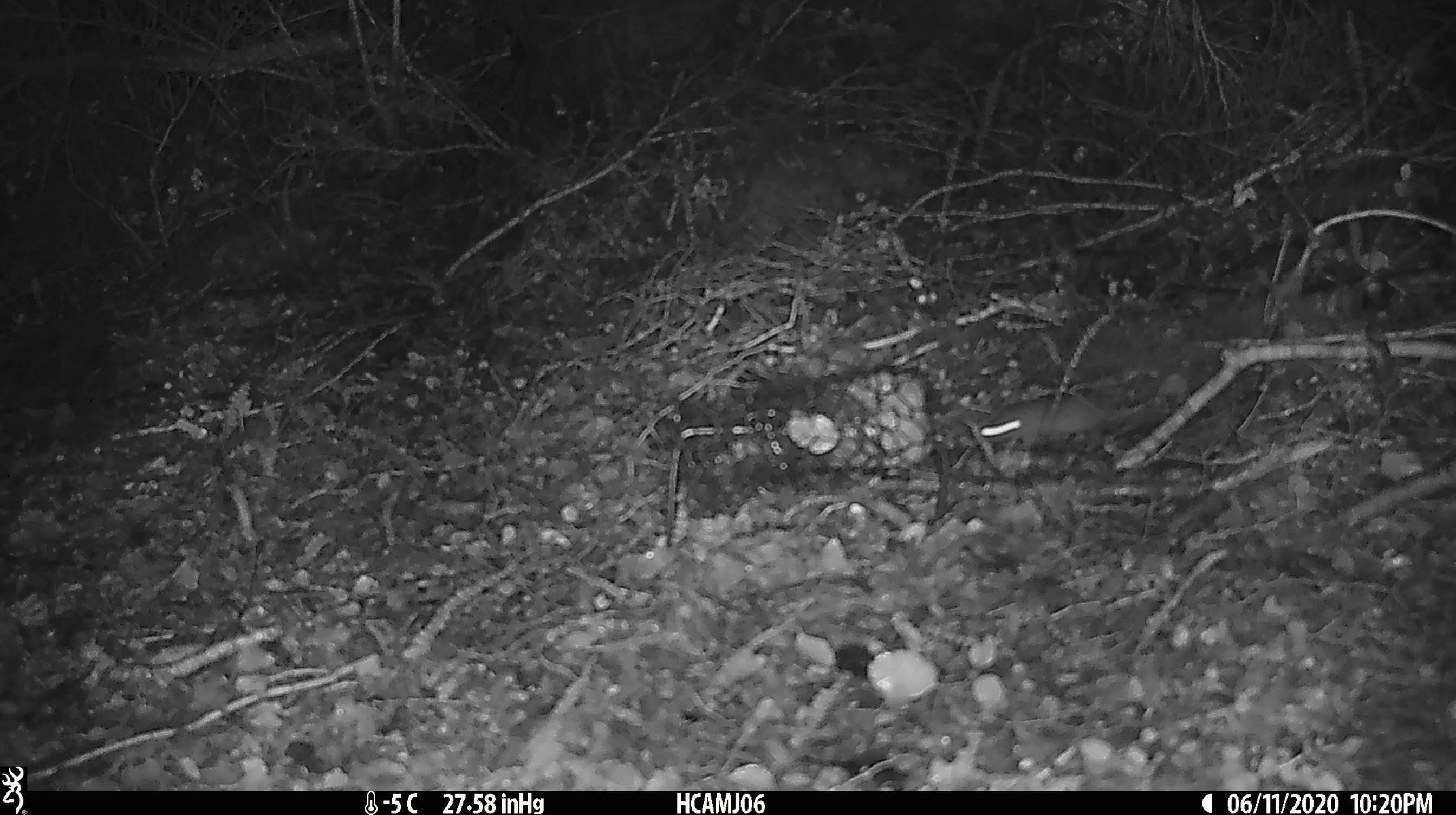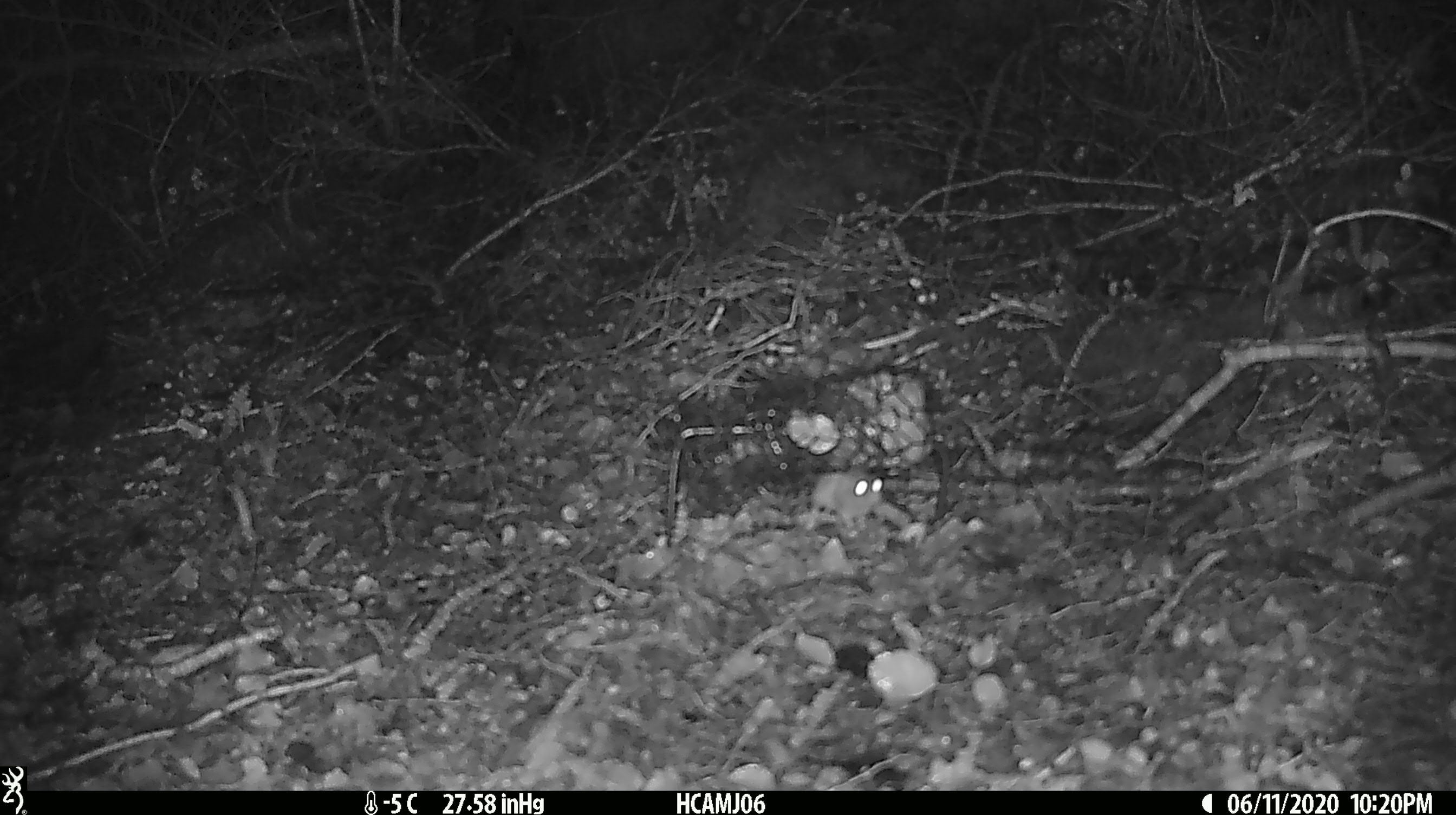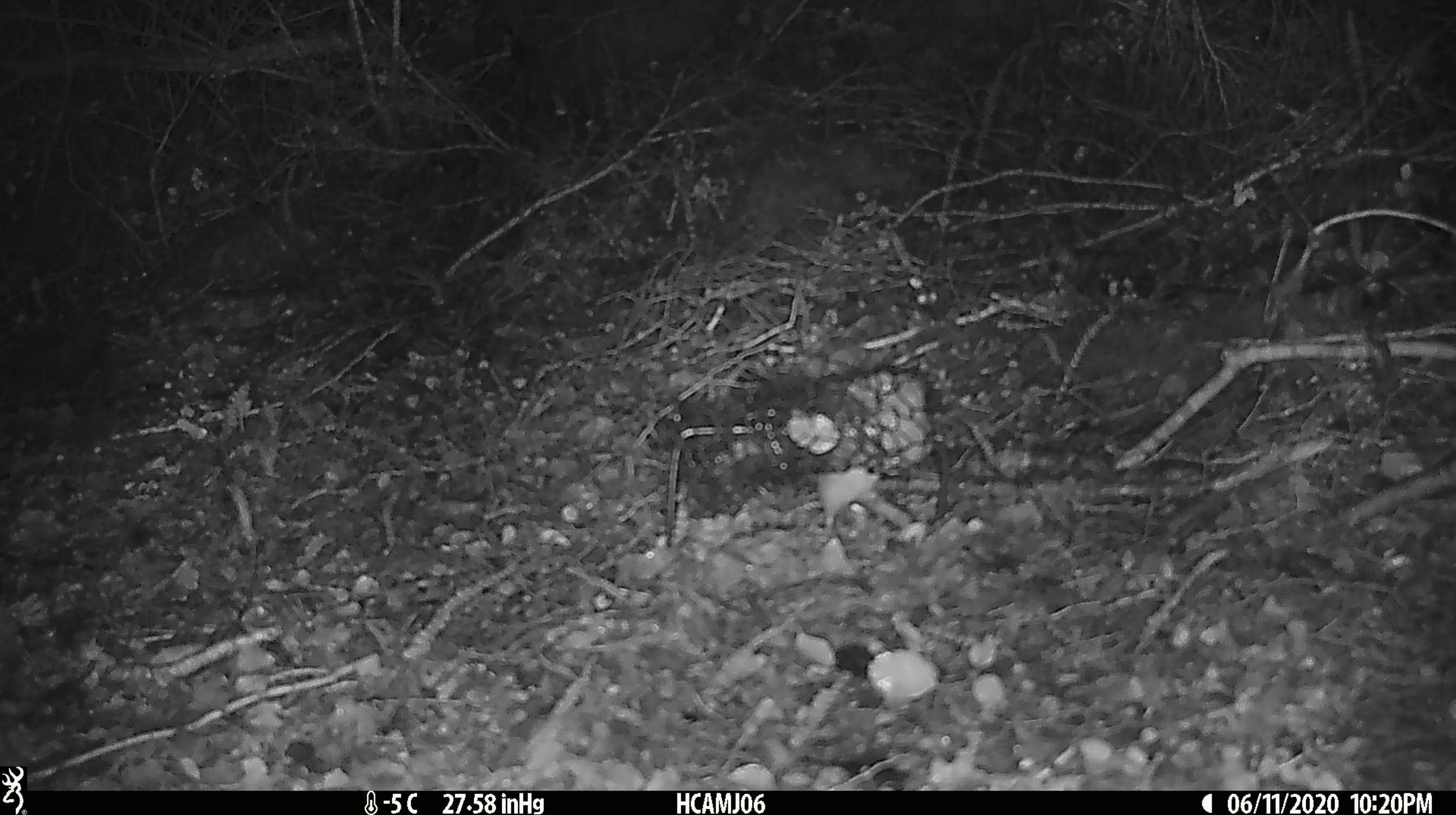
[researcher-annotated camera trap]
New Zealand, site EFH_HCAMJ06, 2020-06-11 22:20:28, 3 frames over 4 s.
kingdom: Animalia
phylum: Chordata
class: Mammalia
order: Rodentia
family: Muridae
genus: Mus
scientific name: Mus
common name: mouse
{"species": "mouse (Mus)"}